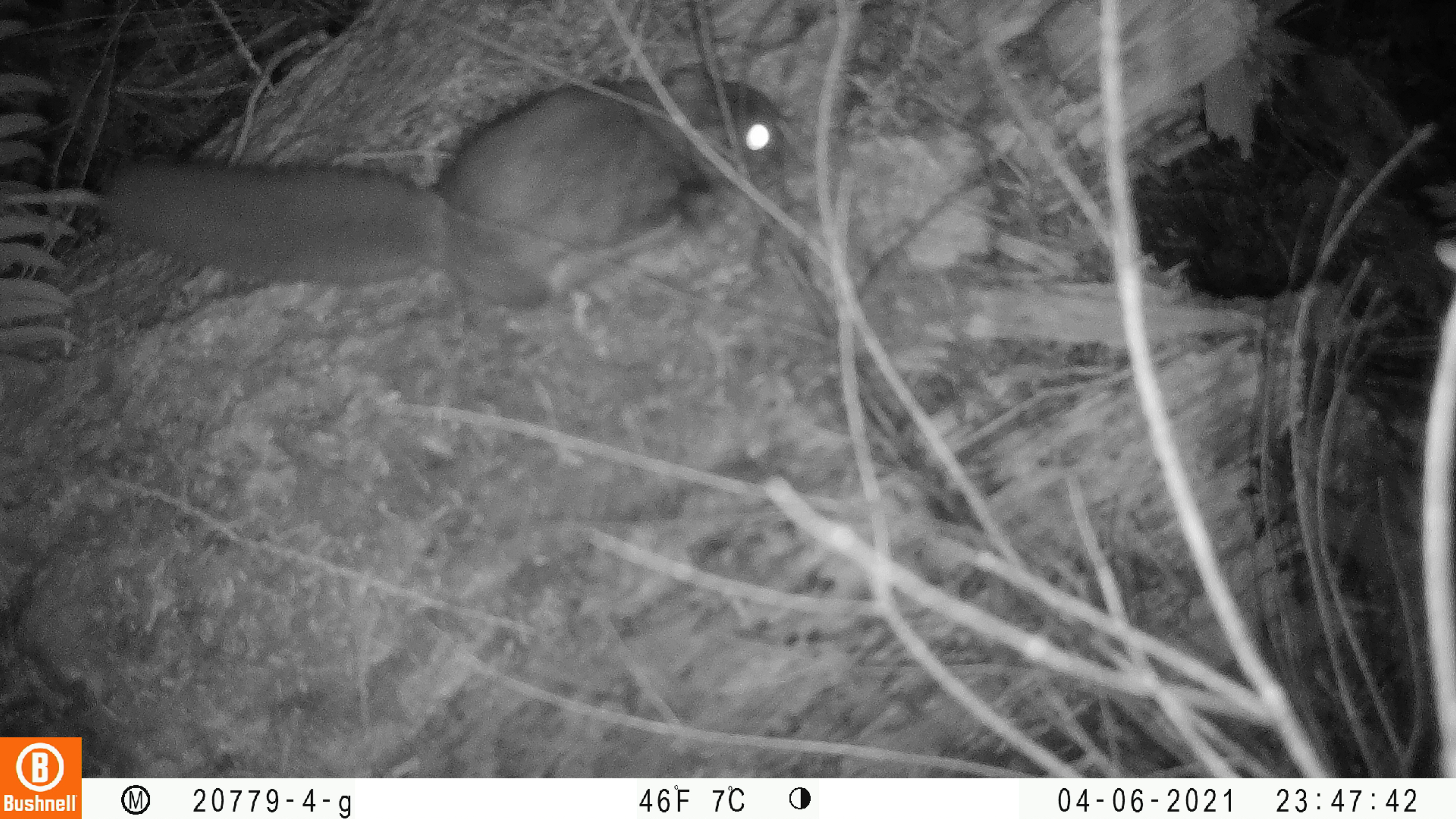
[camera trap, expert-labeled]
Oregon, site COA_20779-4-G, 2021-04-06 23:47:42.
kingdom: Animalia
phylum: Chordata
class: Mammalia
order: Rodentia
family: Sciuridae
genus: Glaucomys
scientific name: Glaucomys oregonensis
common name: humboldt's flying squirrel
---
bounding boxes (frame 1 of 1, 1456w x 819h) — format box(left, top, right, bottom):
humboldt's flying squirrel: box(72, 30, 820, 350)